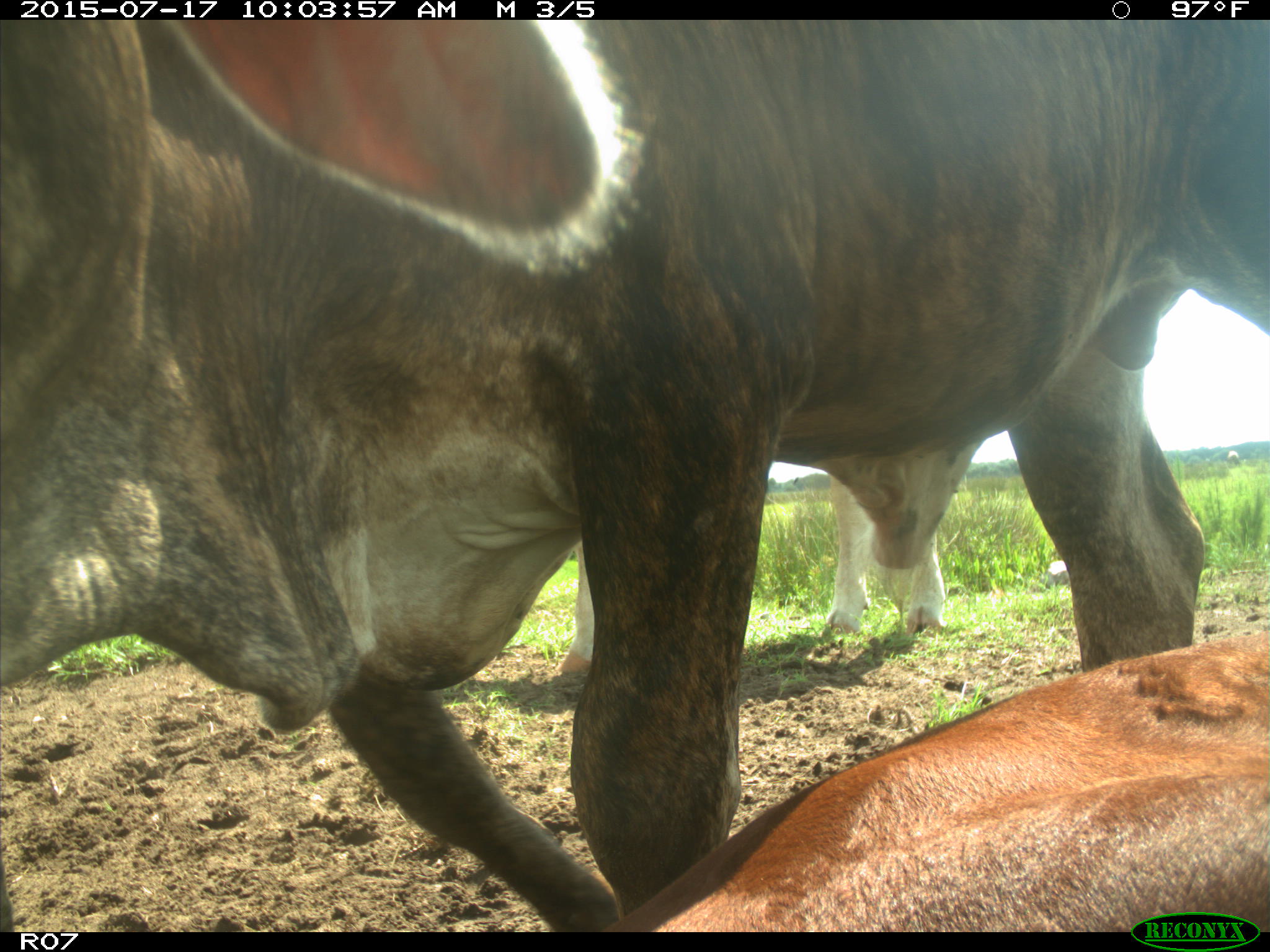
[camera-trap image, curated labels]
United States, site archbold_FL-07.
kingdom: Animalia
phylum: Chordata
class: Mammalia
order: Artiodactyla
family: Bovidae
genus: Bos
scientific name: Bos taurus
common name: domestic cow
Bos taurus (domestic cow).